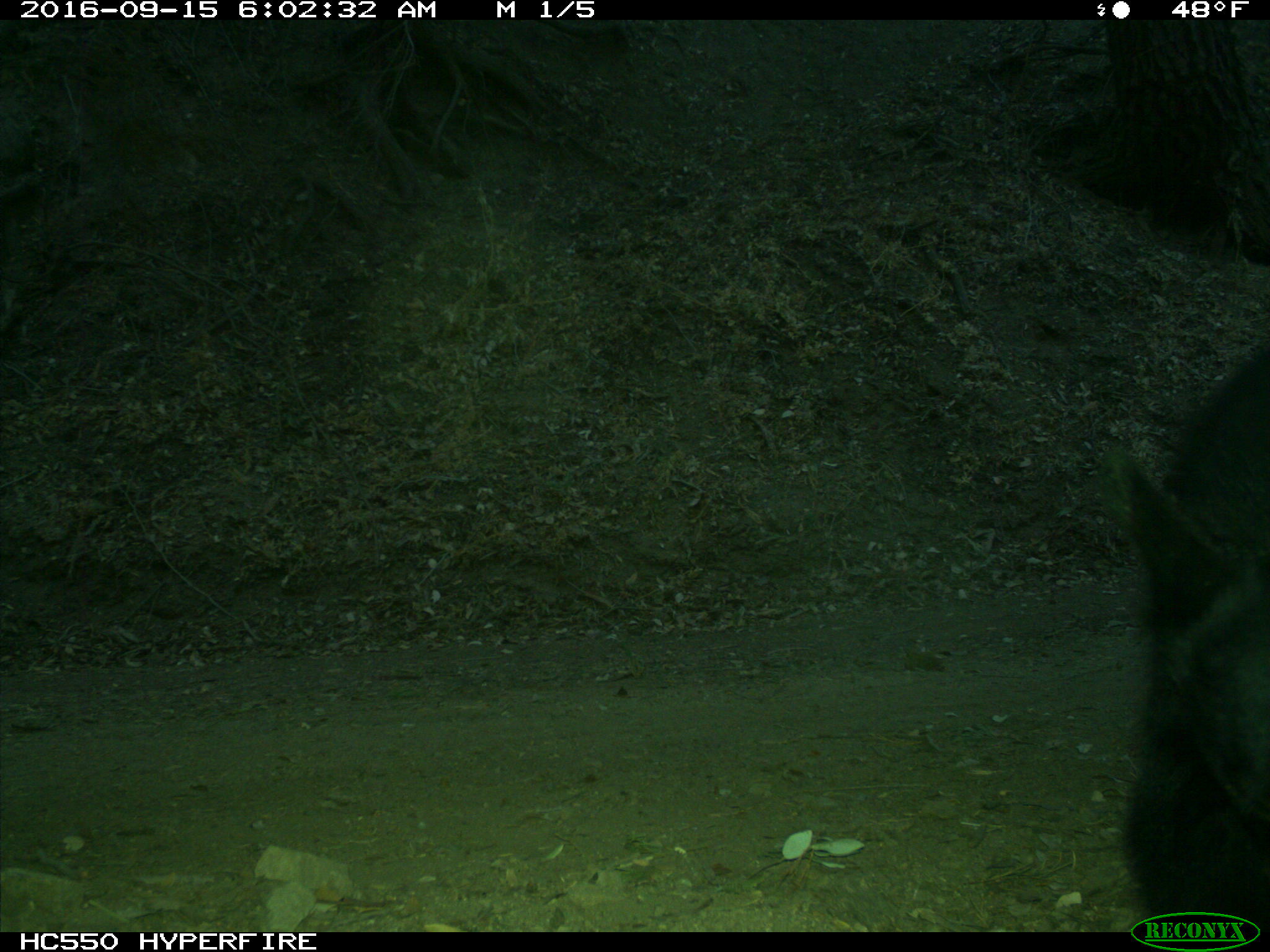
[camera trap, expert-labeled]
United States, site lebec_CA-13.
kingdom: Animalia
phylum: Chordata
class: Mammalia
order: Carnivora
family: Ursidae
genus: Ursus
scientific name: Ursus americanus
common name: american black bear